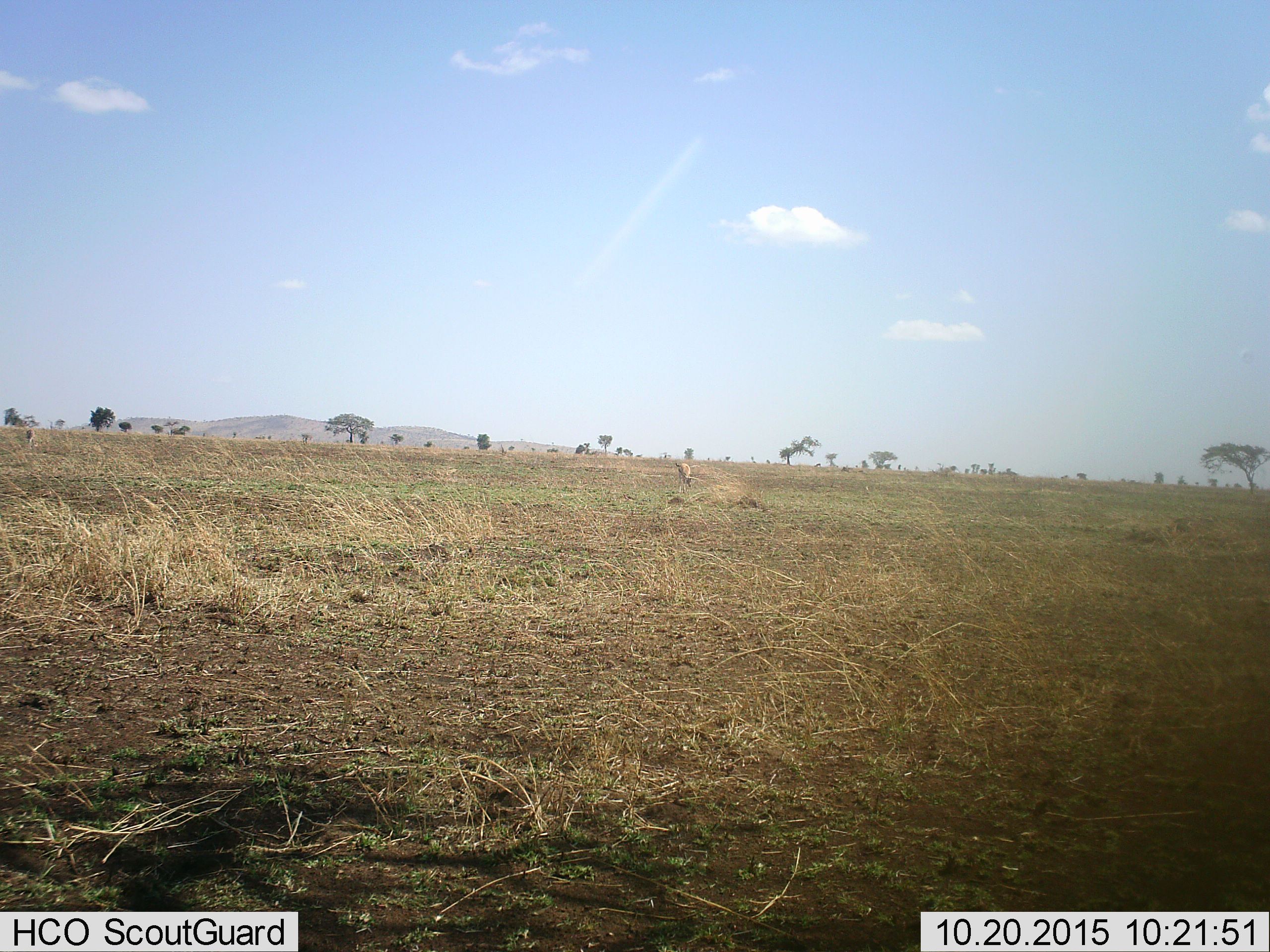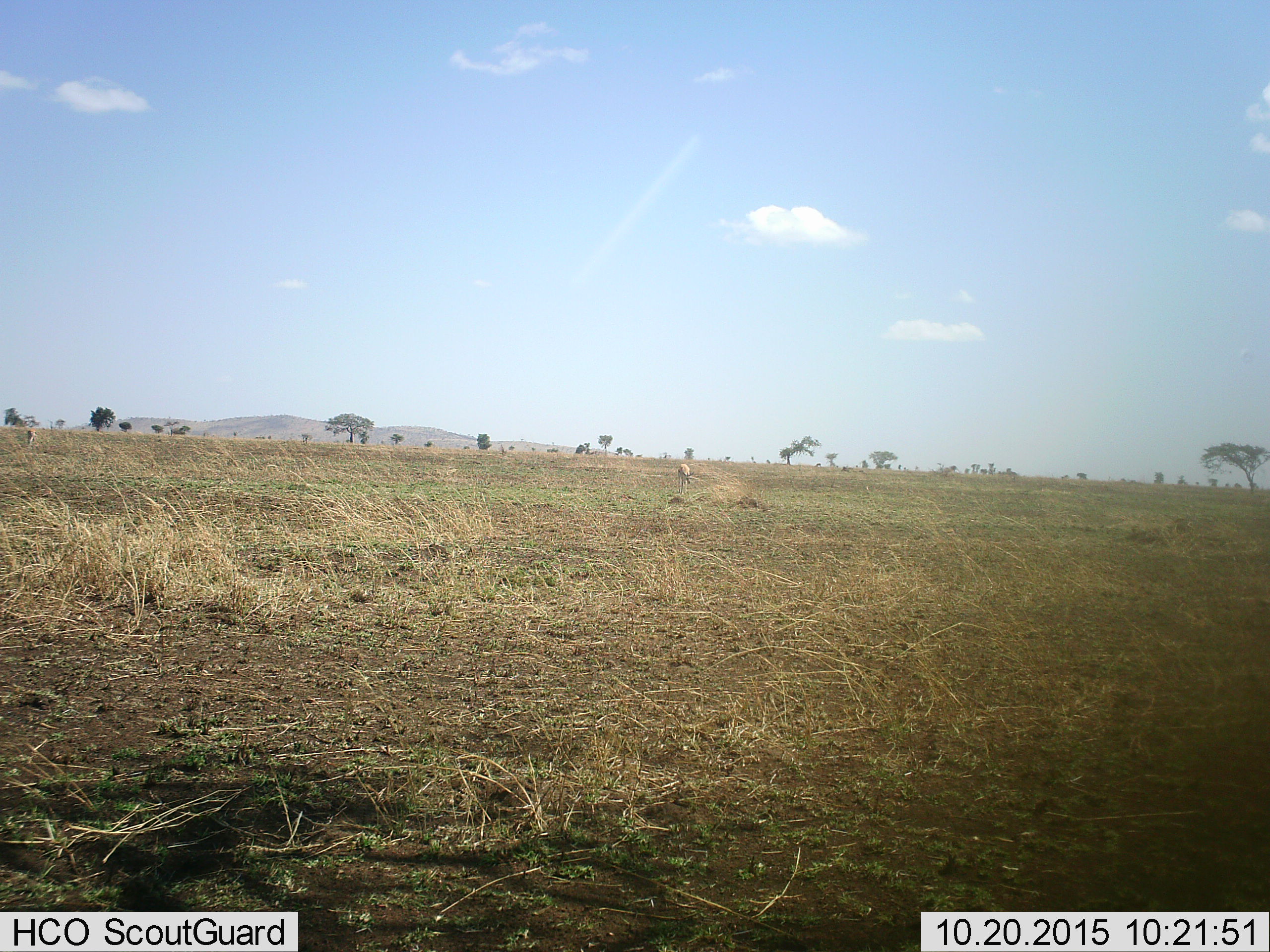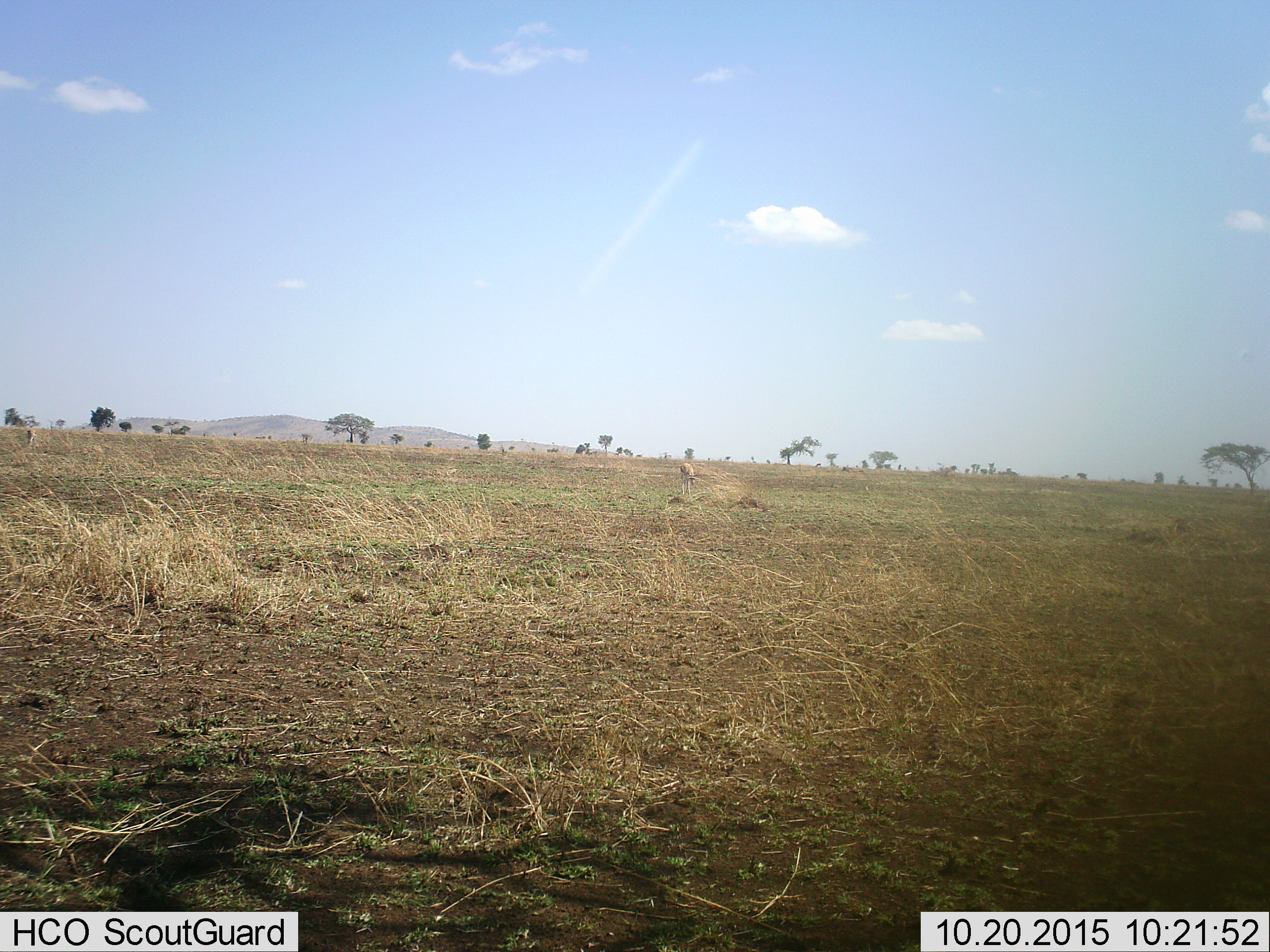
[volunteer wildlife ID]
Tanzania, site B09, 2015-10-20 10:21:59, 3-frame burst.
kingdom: Animalia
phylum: Chordata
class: Mammalia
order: Artiodactyla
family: Bovidae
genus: Eudorcas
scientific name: Eudorcas thomsonii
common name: thomson's gazelle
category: gazellethomsons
Gazellethomsons (thomson's gazelle) (Eudorcas thomsonii), count 1. Behavior (volunteer vote fractions): standing 40%, resting 0%, moving 10%, interacting 0%. Young present (vote fraction): 0%. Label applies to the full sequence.